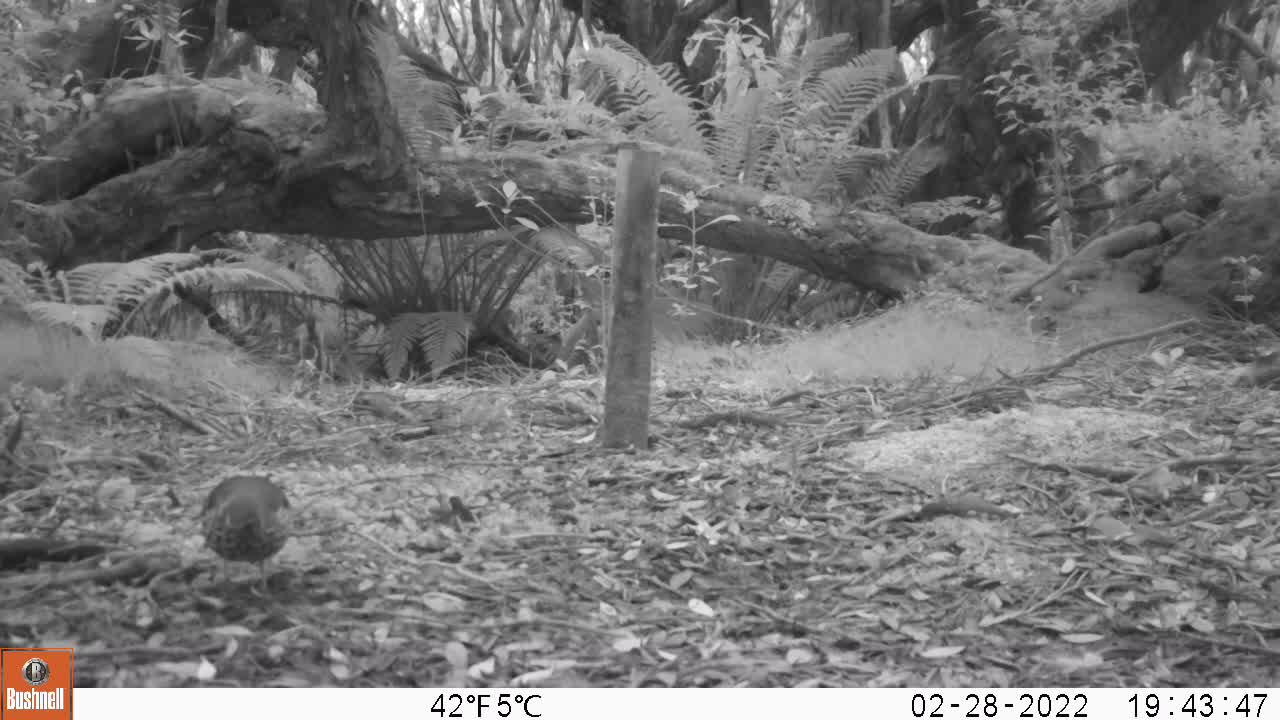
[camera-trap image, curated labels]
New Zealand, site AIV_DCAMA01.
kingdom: Animalia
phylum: Chordata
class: Aves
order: Passeriformes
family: Turdidae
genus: Turdus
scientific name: Turdus philomelos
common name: song thrush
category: thrush